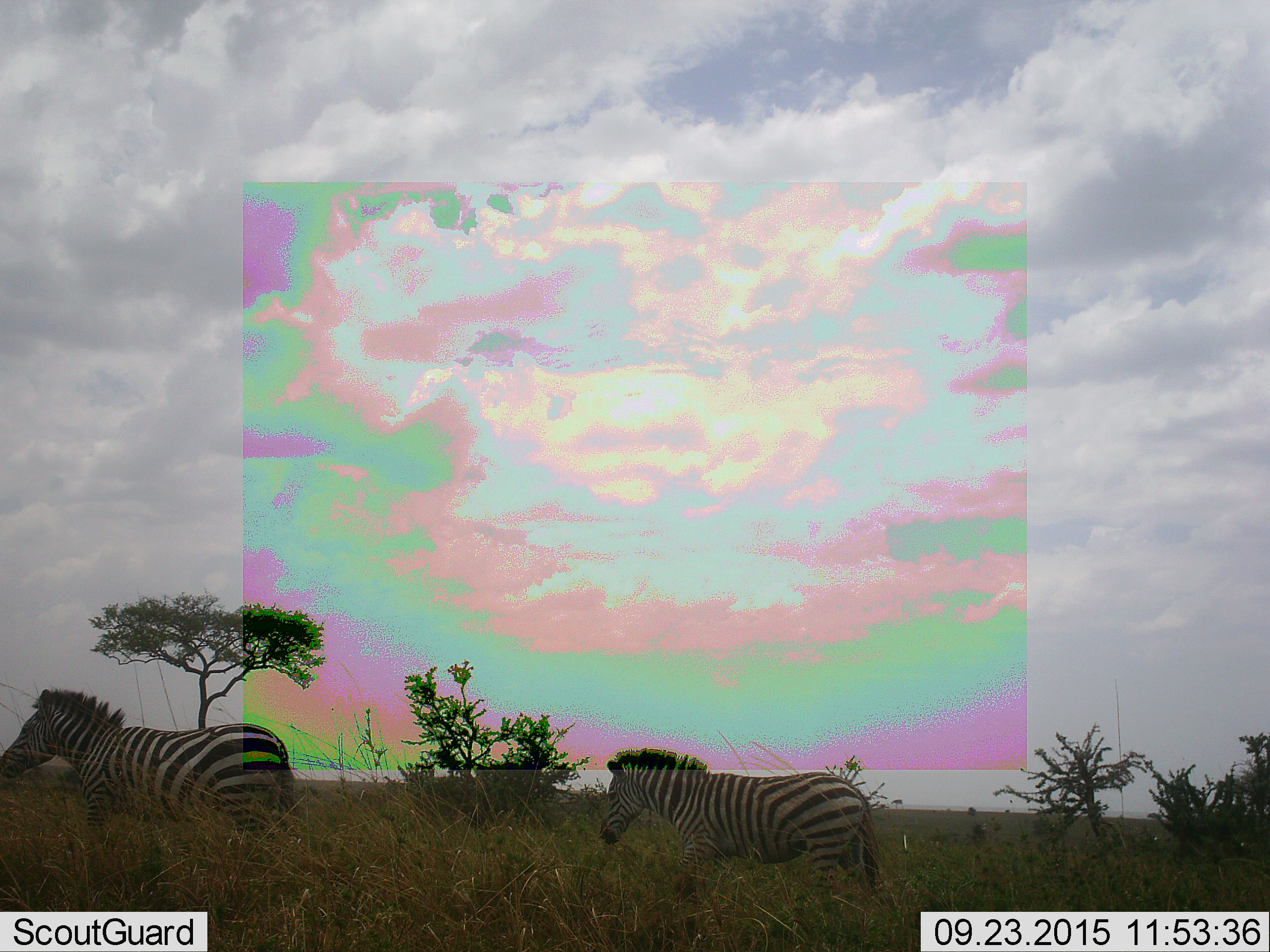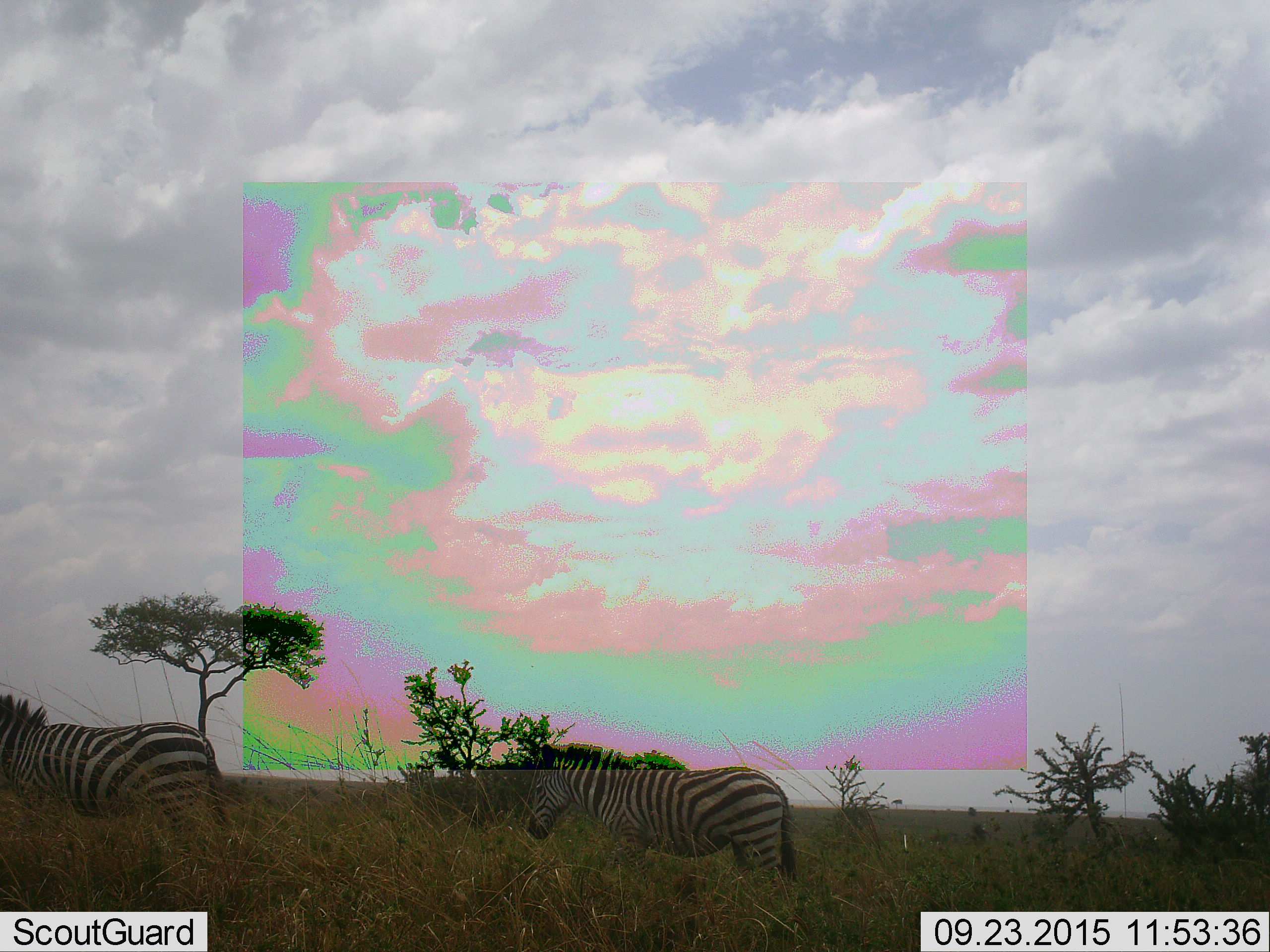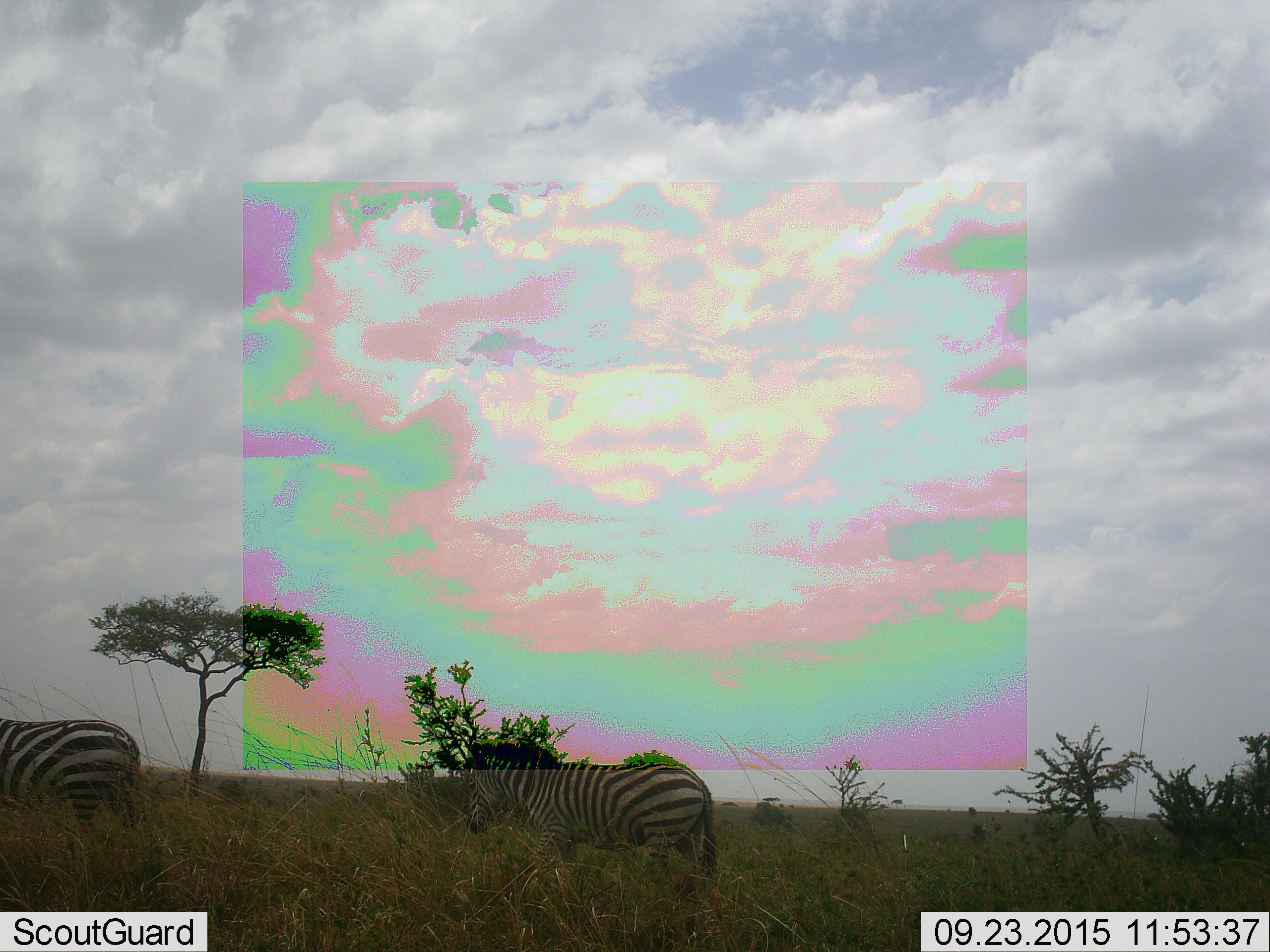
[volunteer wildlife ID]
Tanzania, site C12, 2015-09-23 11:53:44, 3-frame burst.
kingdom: Animalia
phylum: Chordata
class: Mammalia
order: Perissodactyla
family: Equidae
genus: Equus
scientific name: Equus quagga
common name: plains zebra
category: zebra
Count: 2.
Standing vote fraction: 17%.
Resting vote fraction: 0%.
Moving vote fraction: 89%.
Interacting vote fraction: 0%.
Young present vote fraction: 11%.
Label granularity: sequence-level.